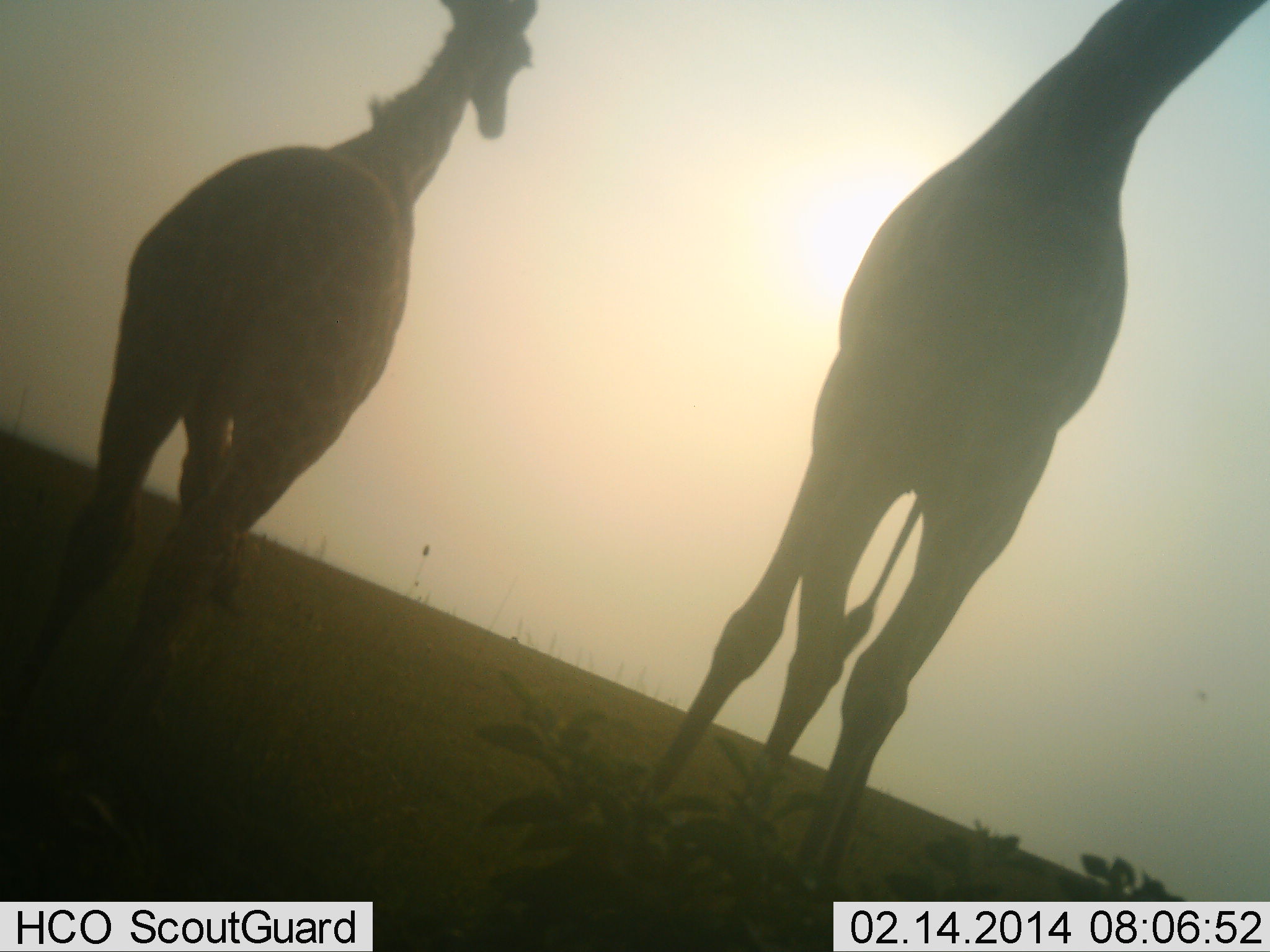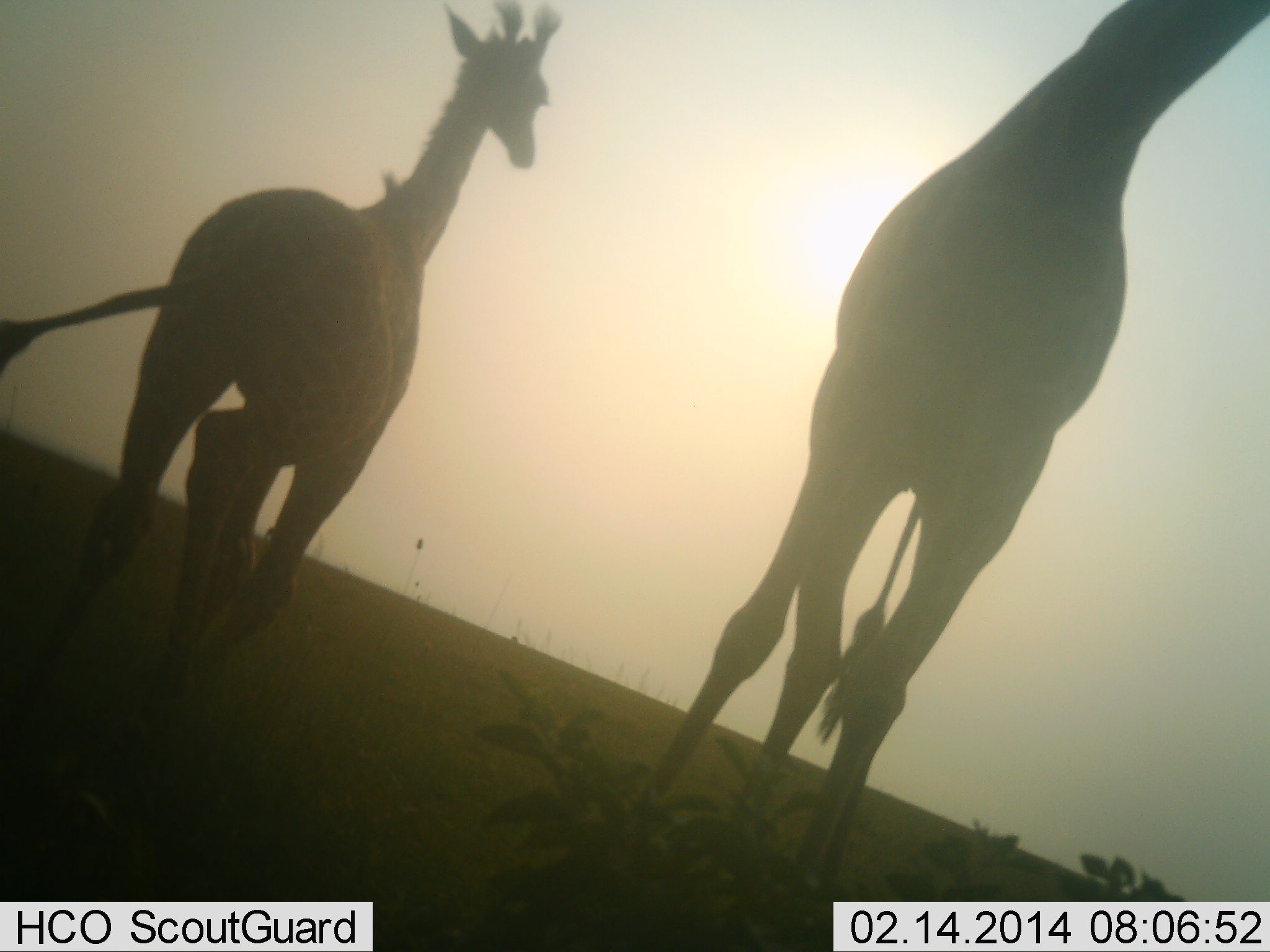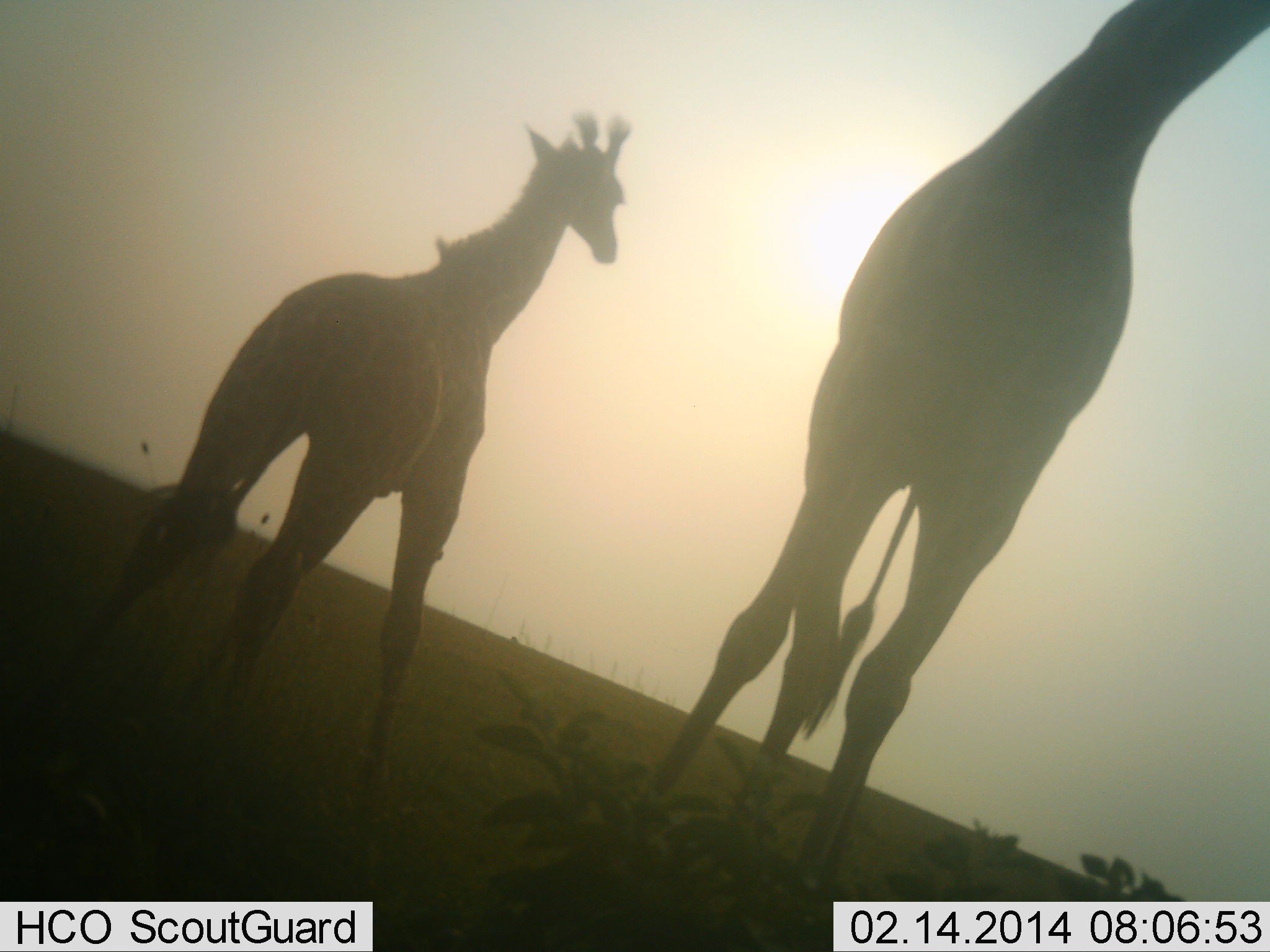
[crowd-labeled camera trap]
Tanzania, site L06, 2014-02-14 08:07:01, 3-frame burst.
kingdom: Animalia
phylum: Chordata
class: Mammalia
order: Artiodactyla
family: Giraffidae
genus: Giraffa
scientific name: Giraffa camelopardalis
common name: giraffe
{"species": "giraffe (Giraffa camelopardalis)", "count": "2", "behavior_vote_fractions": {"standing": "70%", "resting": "0%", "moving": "80%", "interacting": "0%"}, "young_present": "30%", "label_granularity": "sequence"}